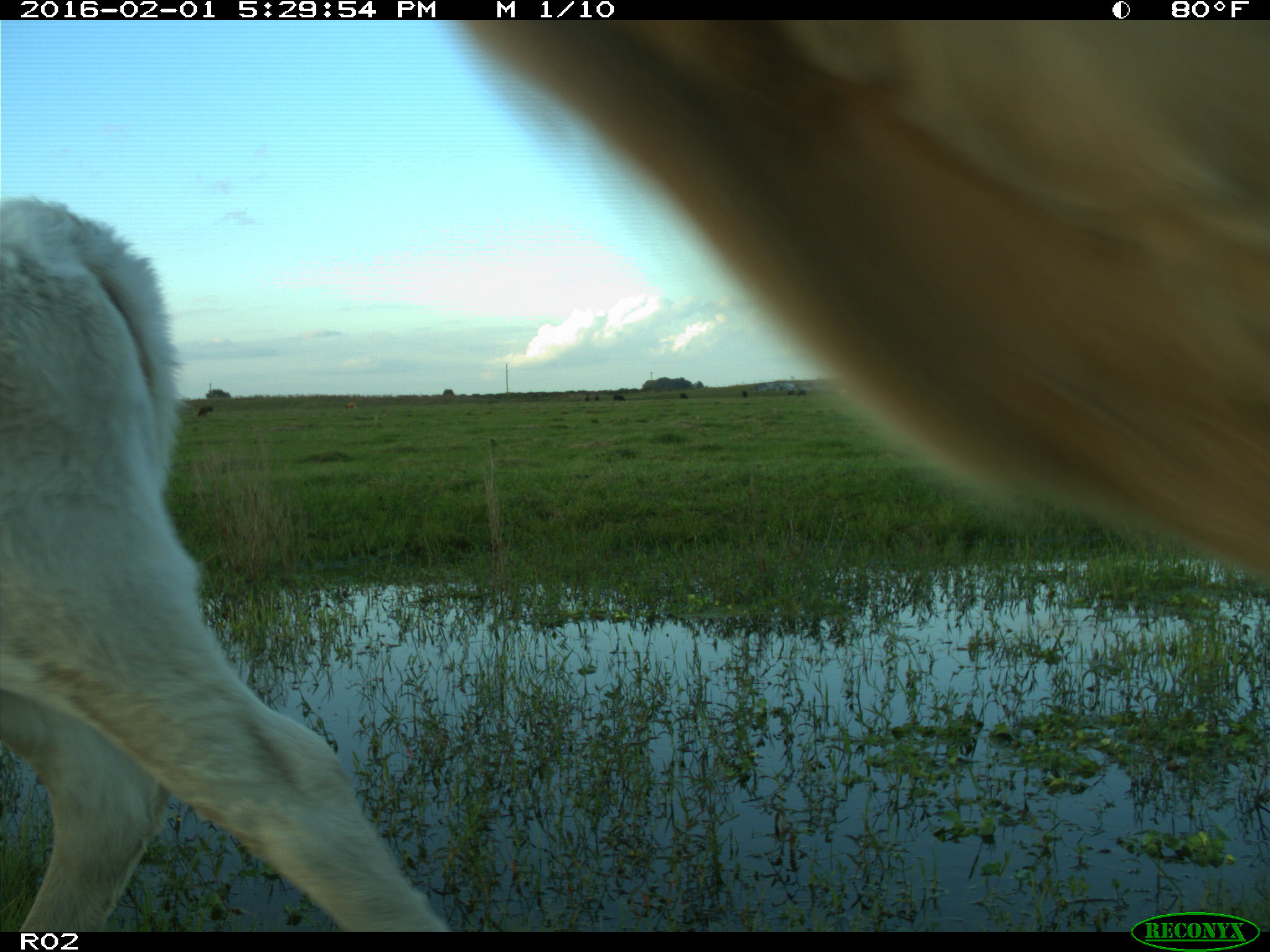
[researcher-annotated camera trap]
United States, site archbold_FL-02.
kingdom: Animalia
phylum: Chordata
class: Mammalia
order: Artiodactyla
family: Bovidae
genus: Bos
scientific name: Bos taurus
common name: domestic cow